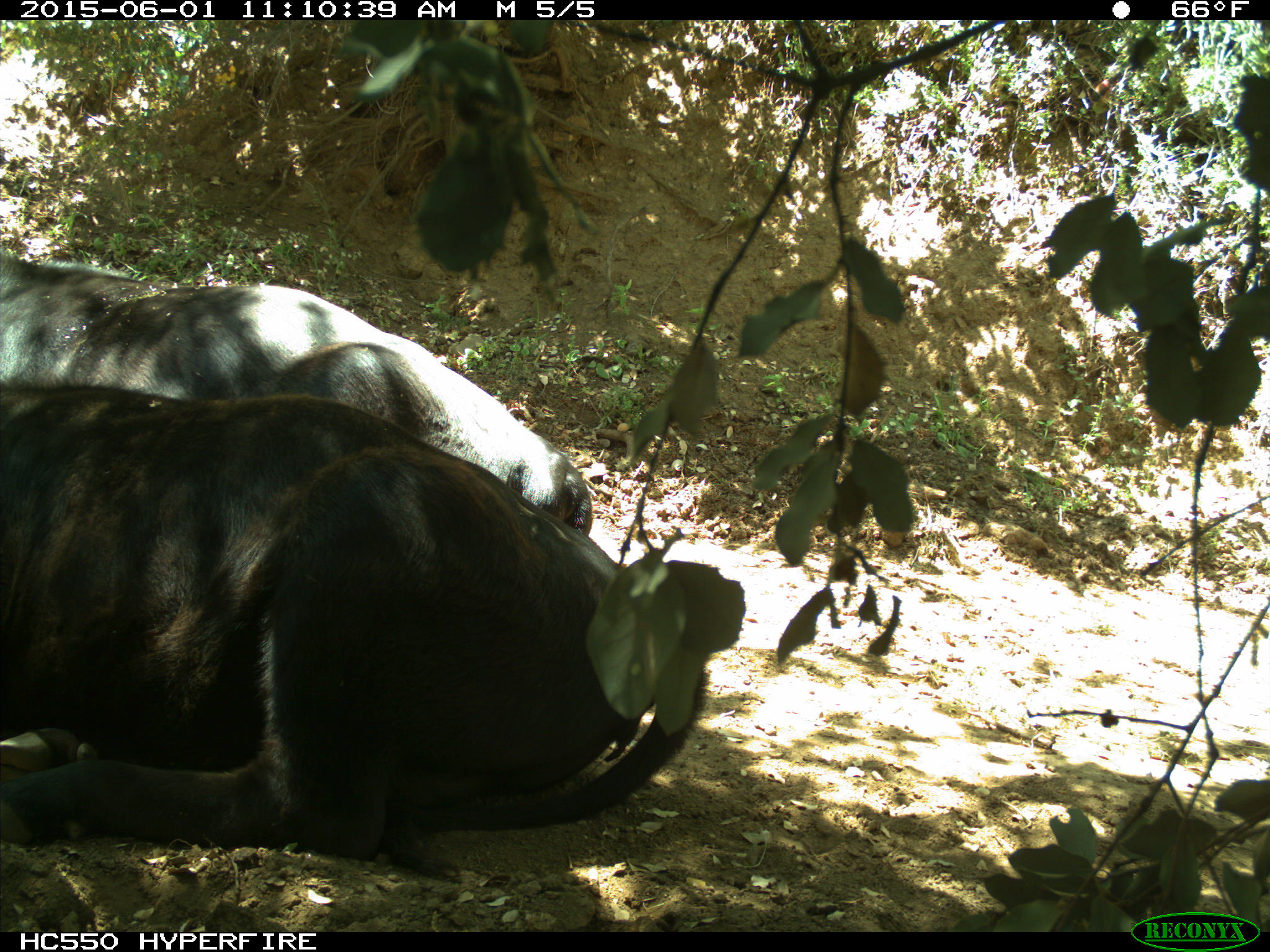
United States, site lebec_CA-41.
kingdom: Animalia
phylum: Chordata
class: Mammalia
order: Artiodactyla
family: Bovidae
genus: Bos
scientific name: Bos taurus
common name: domestic cow